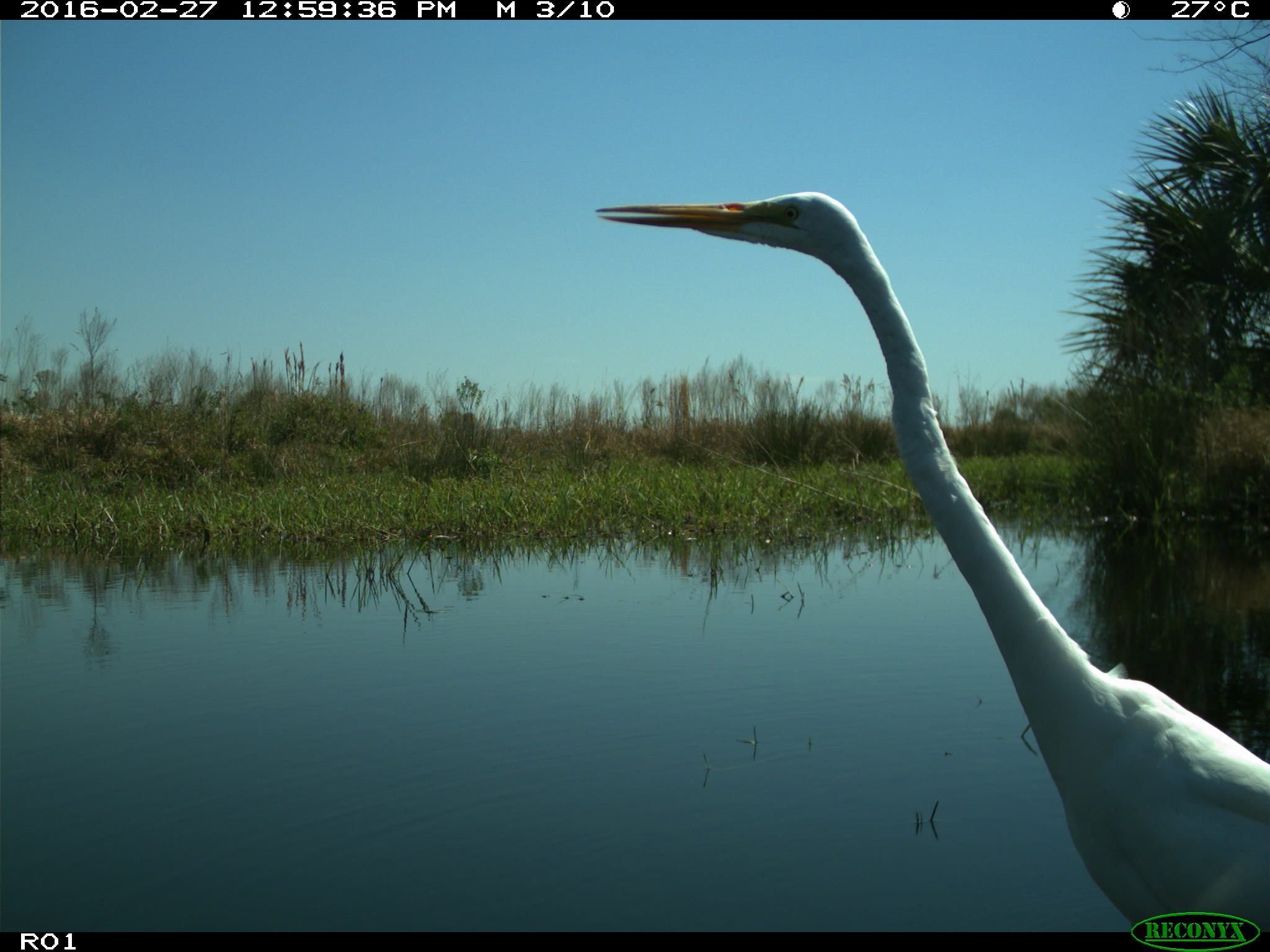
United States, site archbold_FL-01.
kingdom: Animalia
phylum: Chordata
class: Aves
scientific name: Aves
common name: birds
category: unidentified bird